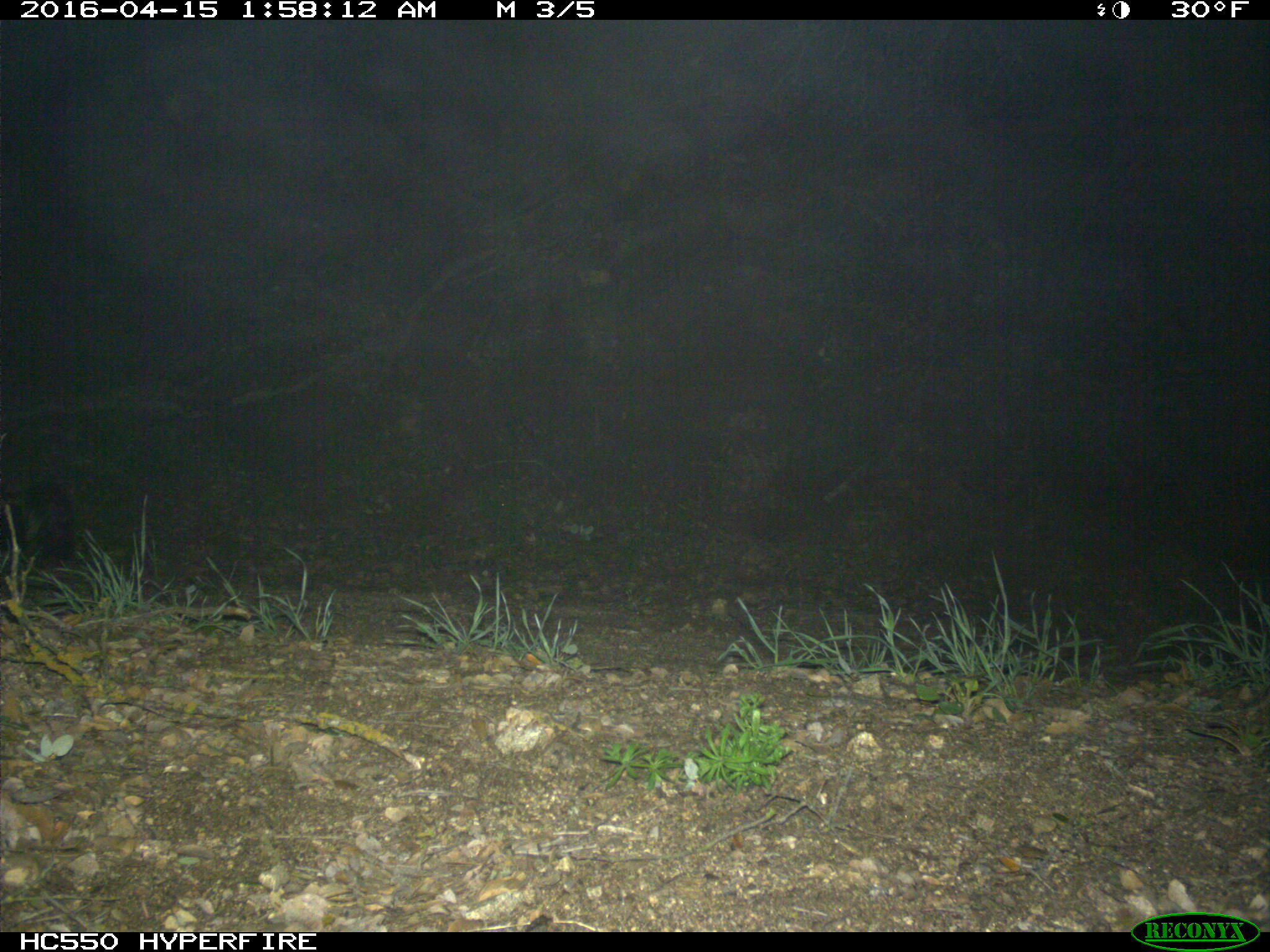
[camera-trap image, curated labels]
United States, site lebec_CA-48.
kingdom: Animalia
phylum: Chordata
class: Mammalia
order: Carnivora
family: Mephitidae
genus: Mephitis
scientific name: Mephitis mephitis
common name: striped skunk